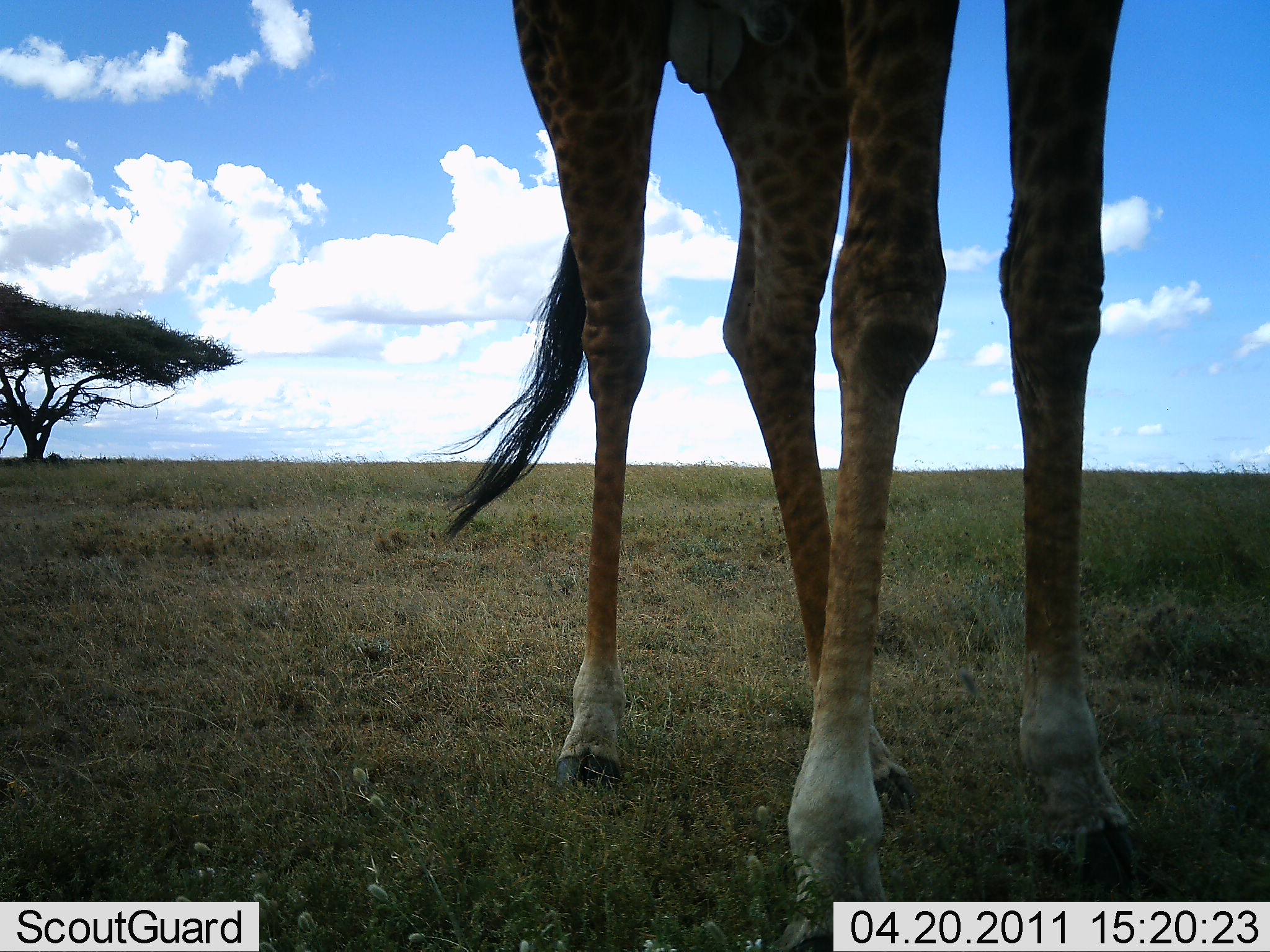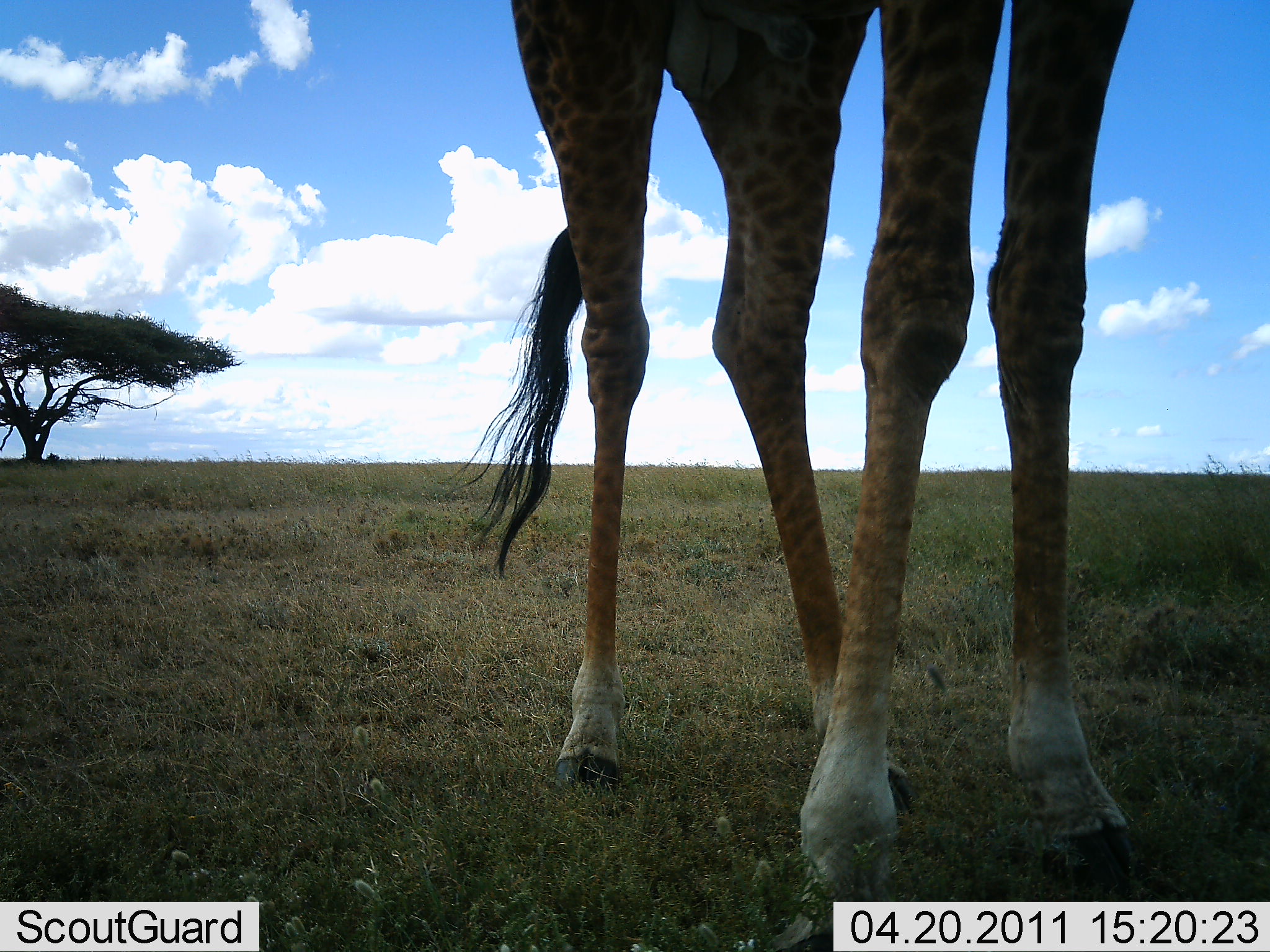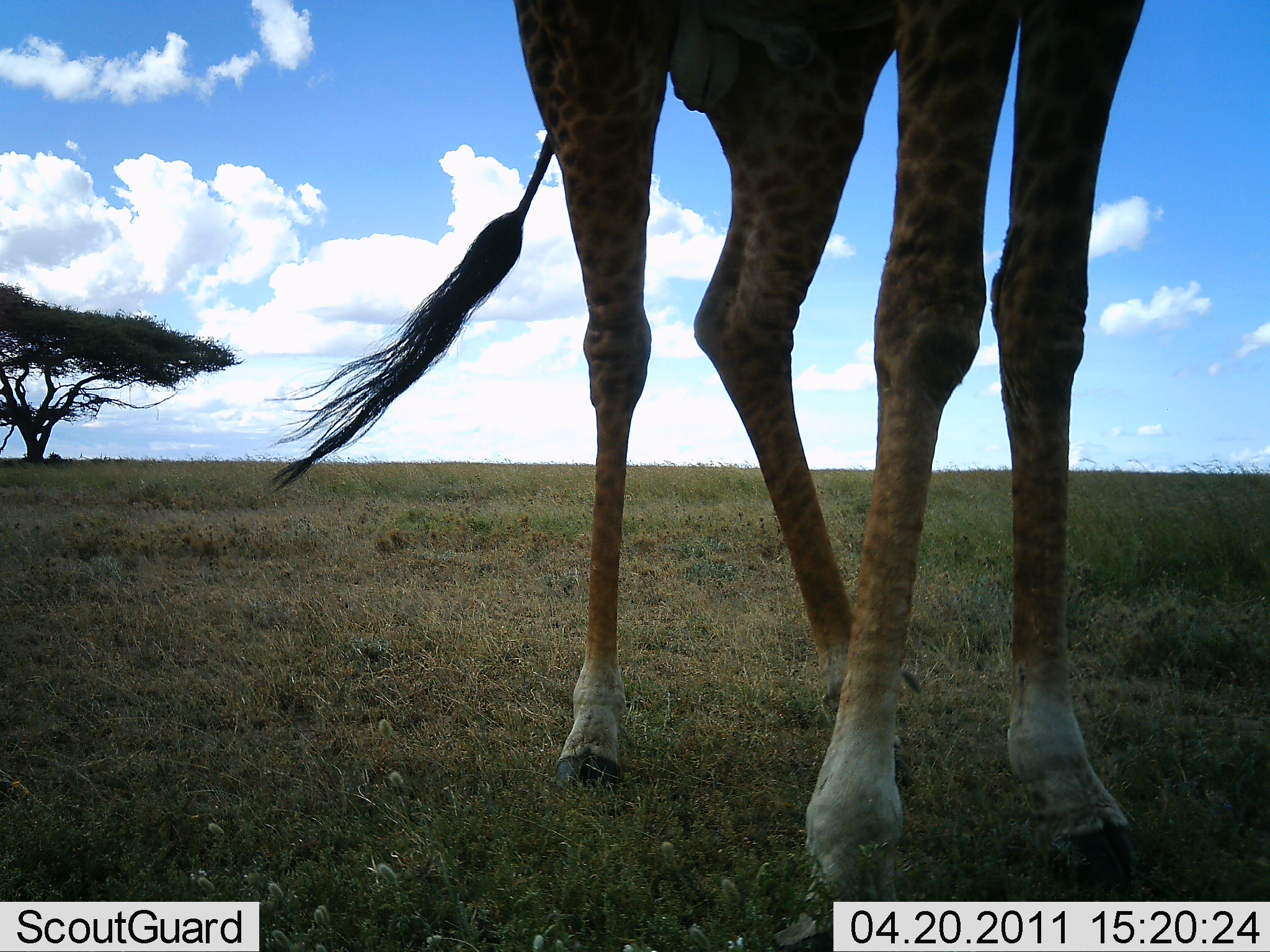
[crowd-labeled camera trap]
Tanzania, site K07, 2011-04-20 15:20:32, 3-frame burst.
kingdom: Animalia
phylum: Chordata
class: Mammalia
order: Artiodactyla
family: Giraffidae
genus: Giraffa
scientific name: Giraffa camelopardalis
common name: giraffe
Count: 1.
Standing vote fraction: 100%.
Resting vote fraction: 0%.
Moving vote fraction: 0%.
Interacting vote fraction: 0%.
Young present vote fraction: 0%.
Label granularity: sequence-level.